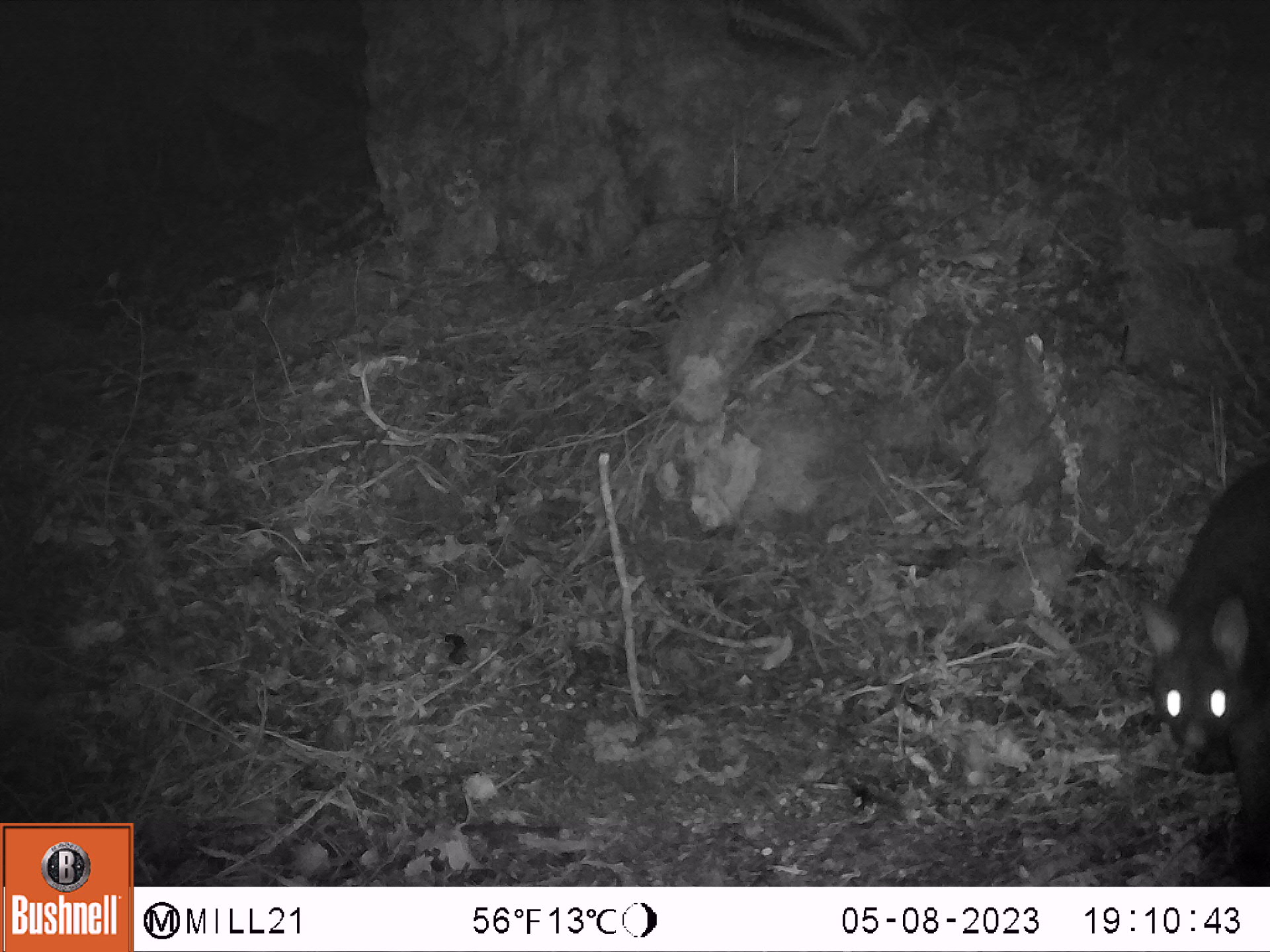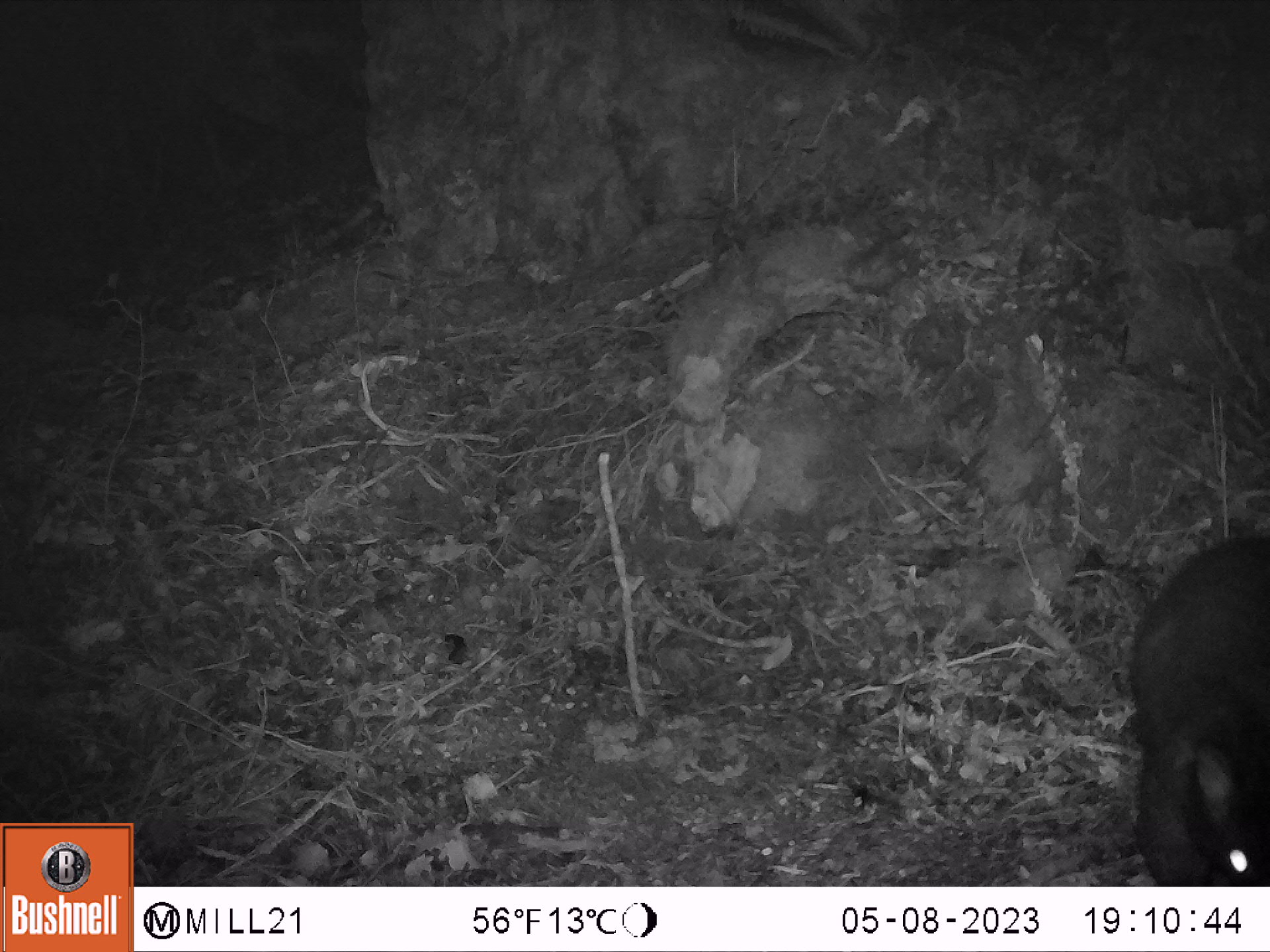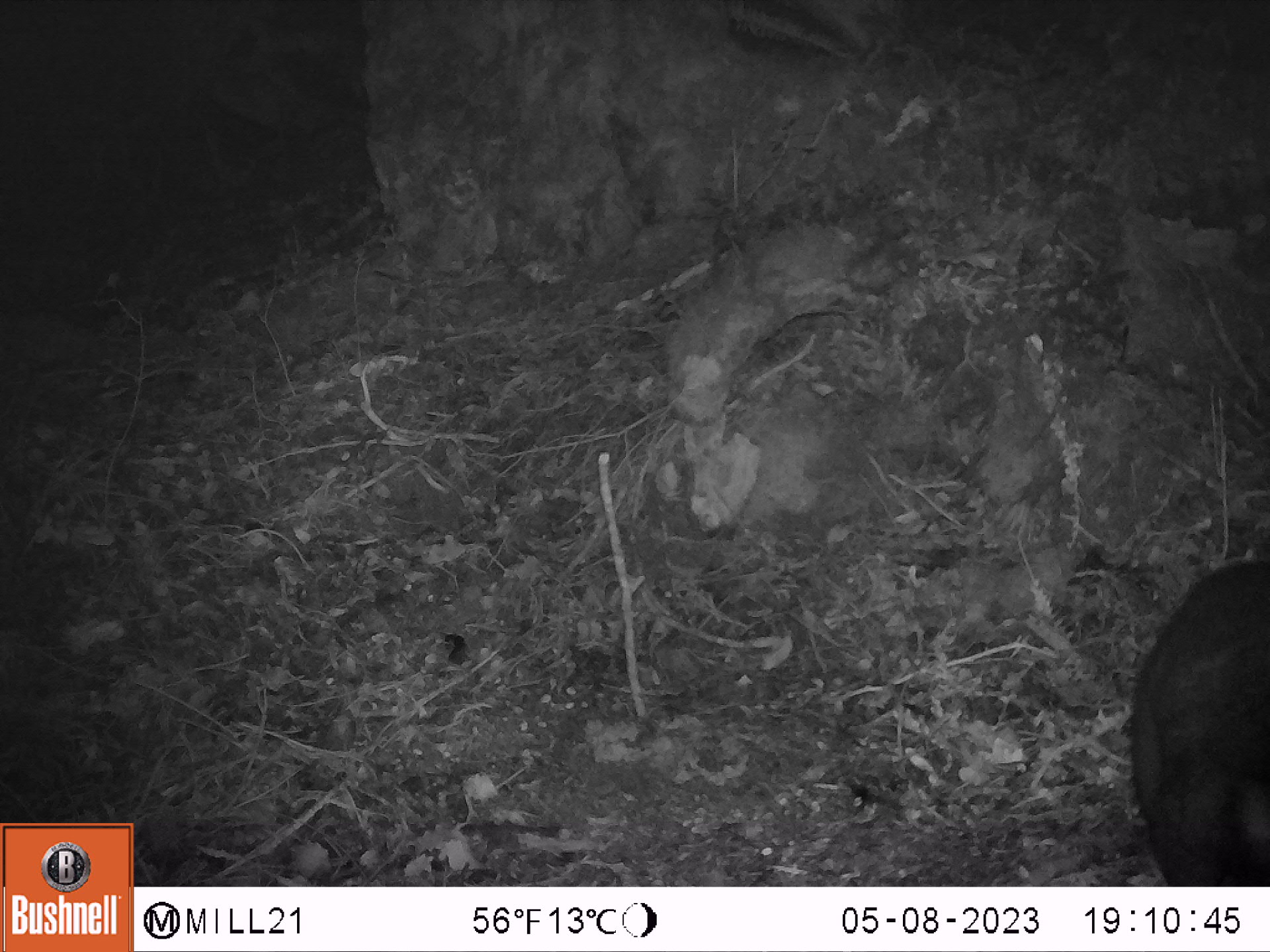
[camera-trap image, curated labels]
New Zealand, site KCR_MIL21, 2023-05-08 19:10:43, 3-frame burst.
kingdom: Animalia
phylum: Chordata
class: Mammalia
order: Diprotodontia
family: Phalangeridae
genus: Trichosurus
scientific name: Trichosurus vulpecula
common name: common brushtail possum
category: possum